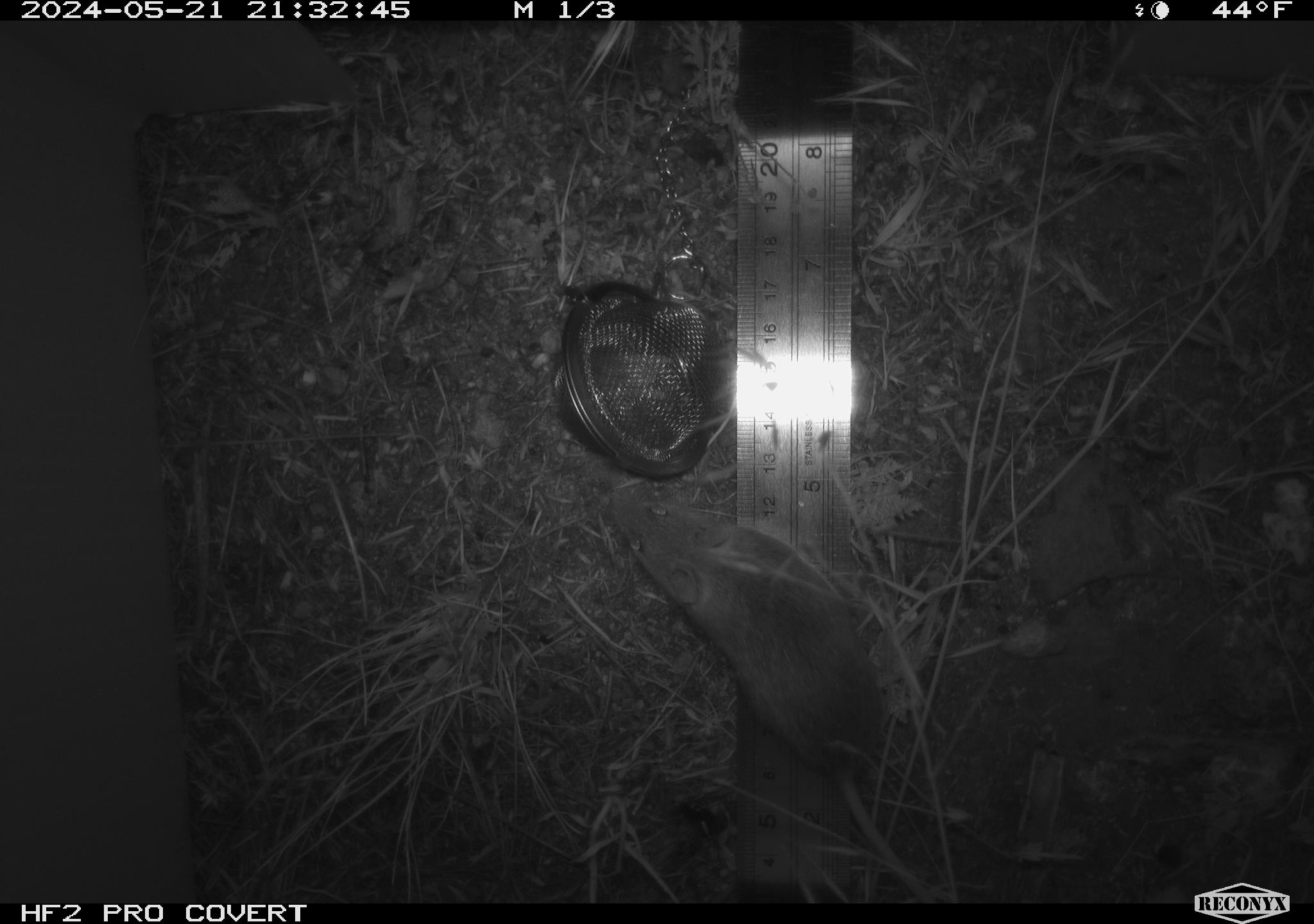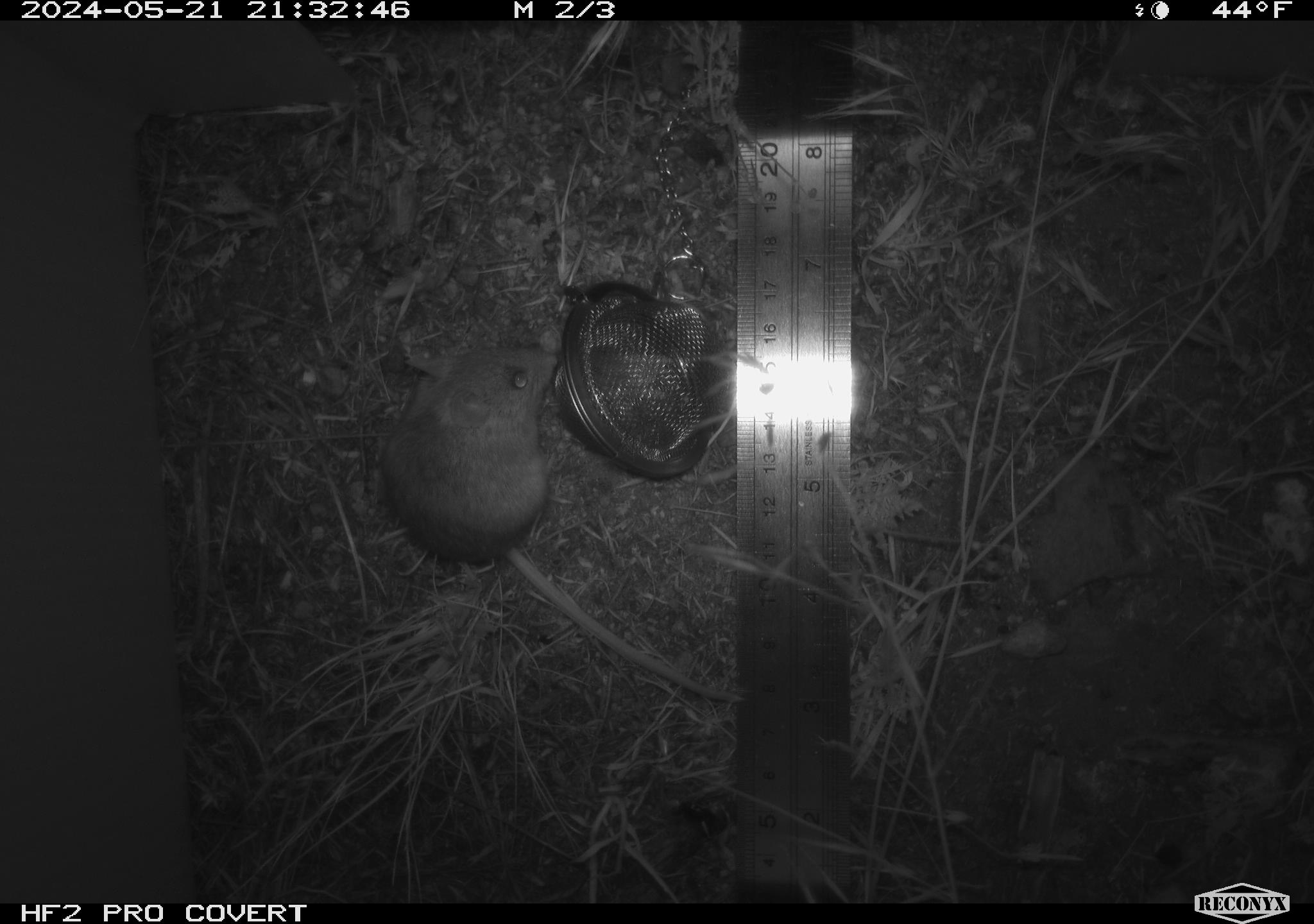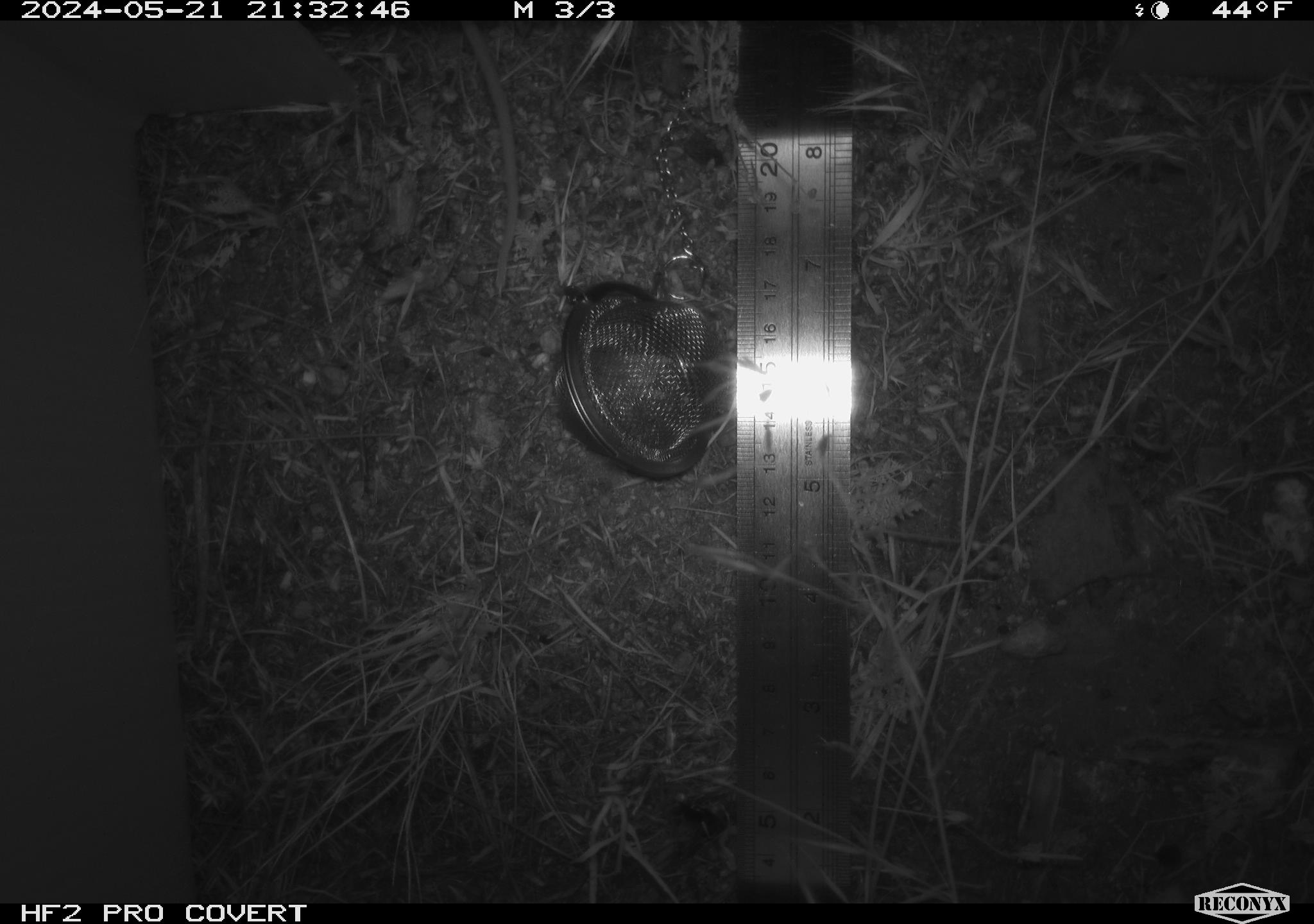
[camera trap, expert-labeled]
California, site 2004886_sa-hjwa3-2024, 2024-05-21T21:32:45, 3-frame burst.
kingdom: Animalia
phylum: Chordata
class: Mammalia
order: Rodentia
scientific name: Rodentia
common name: rodent